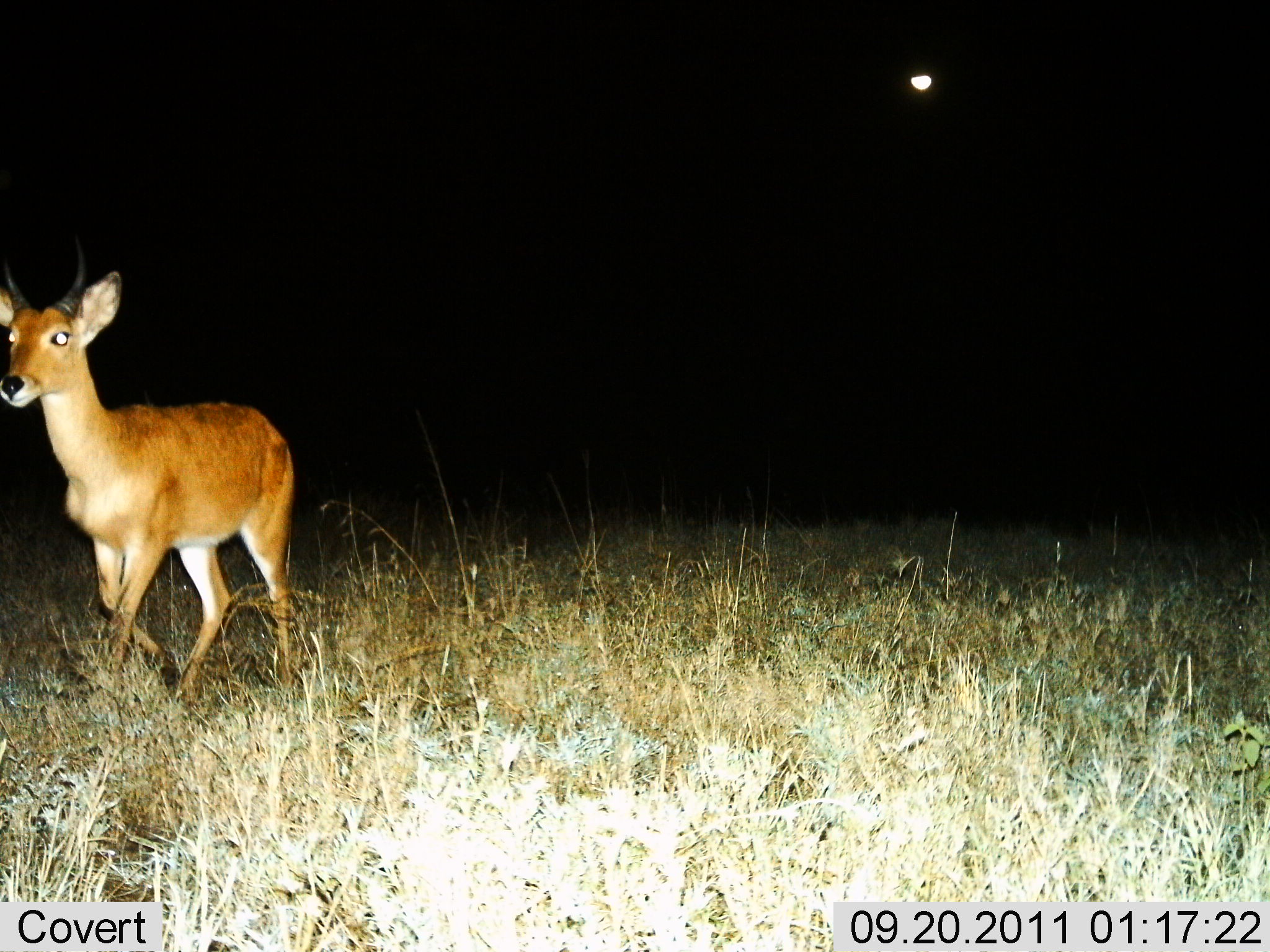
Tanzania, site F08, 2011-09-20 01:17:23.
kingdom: Animalia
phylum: Chordata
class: Mammalia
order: Artiodactyla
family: Bovidae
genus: Redunca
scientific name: Redunca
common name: reedbuck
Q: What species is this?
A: Reedbuck (Redunca).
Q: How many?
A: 1.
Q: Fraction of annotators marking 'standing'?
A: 33%.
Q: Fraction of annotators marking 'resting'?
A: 0%.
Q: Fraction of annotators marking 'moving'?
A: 67%.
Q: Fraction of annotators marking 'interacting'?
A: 0%.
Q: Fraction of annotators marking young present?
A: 0%.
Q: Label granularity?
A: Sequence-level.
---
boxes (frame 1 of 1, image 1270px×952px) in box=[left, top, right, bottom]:
animal: box=[0, 234, 301, 712]